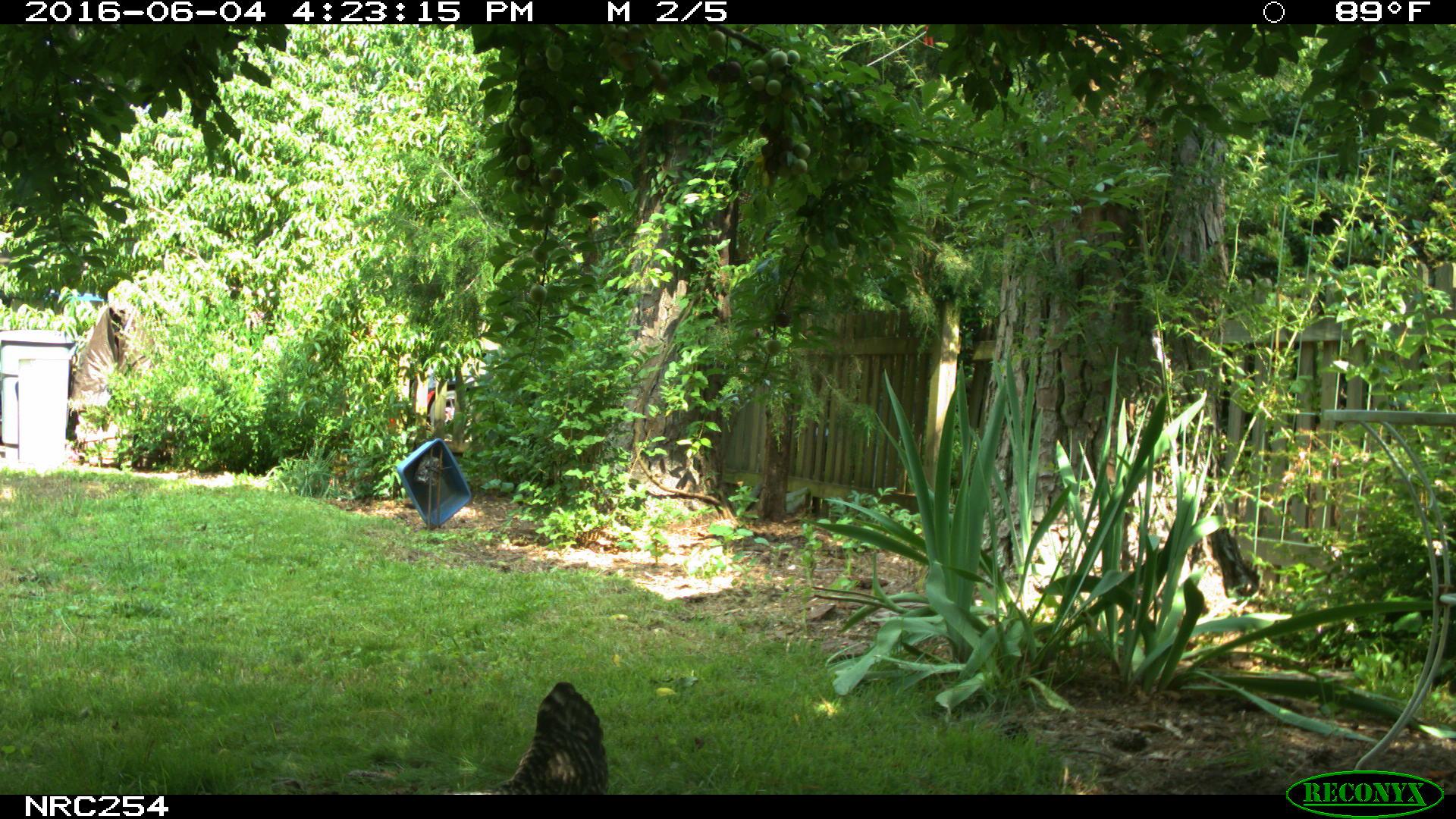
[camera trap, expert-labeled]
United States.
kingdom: Animalia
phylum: Chordata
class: Aves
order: Galliformes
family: Phasianidae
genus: Gallus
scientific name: Gallus gallus domesticus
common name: domestic chicken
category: Chicken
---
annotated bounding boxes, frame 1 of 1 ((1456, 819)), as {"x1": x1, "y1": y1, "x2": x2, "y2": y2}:
Chicken: {"x1": 478, "y1": 638, "x2": 642, "y2": 794}